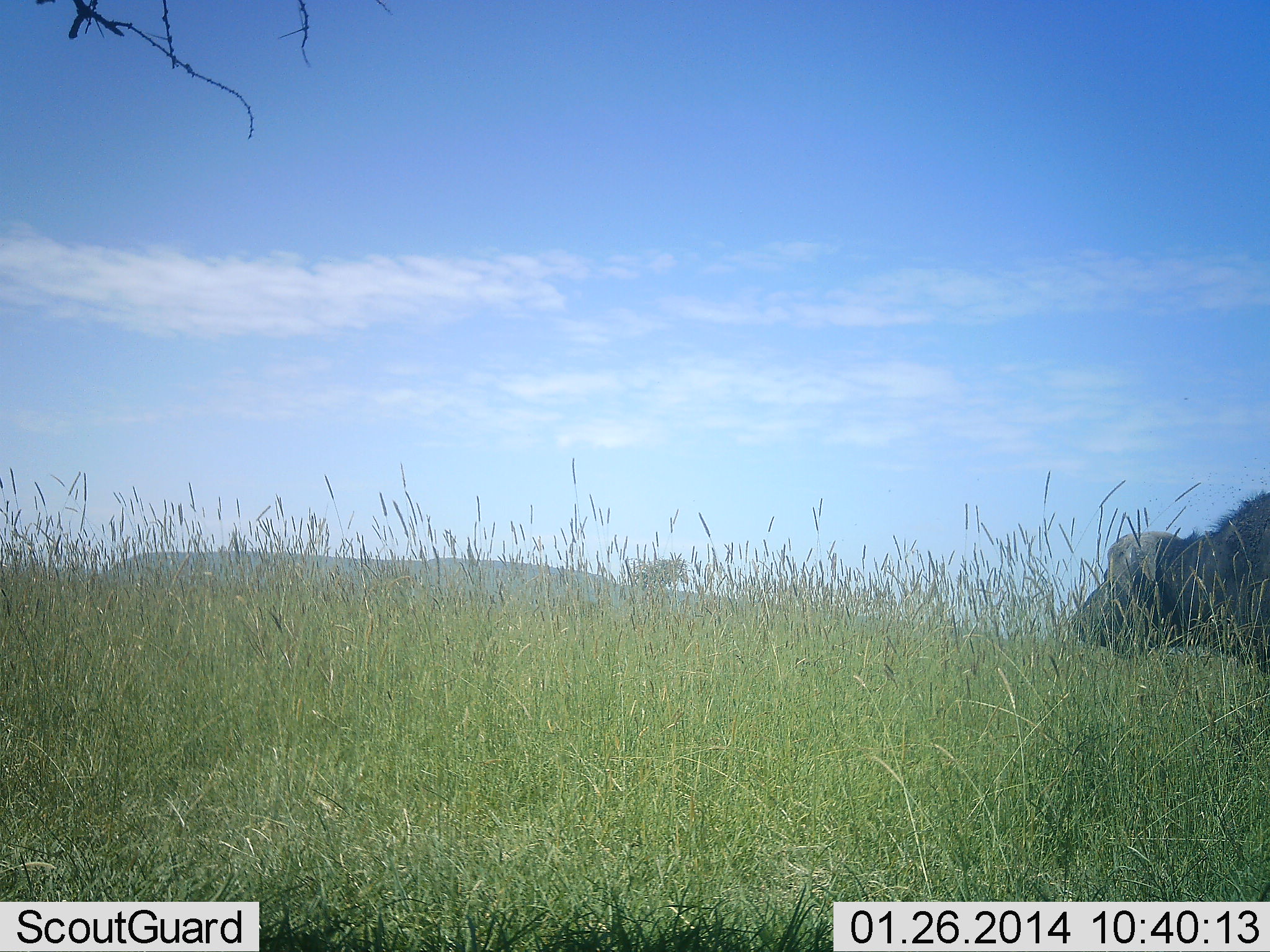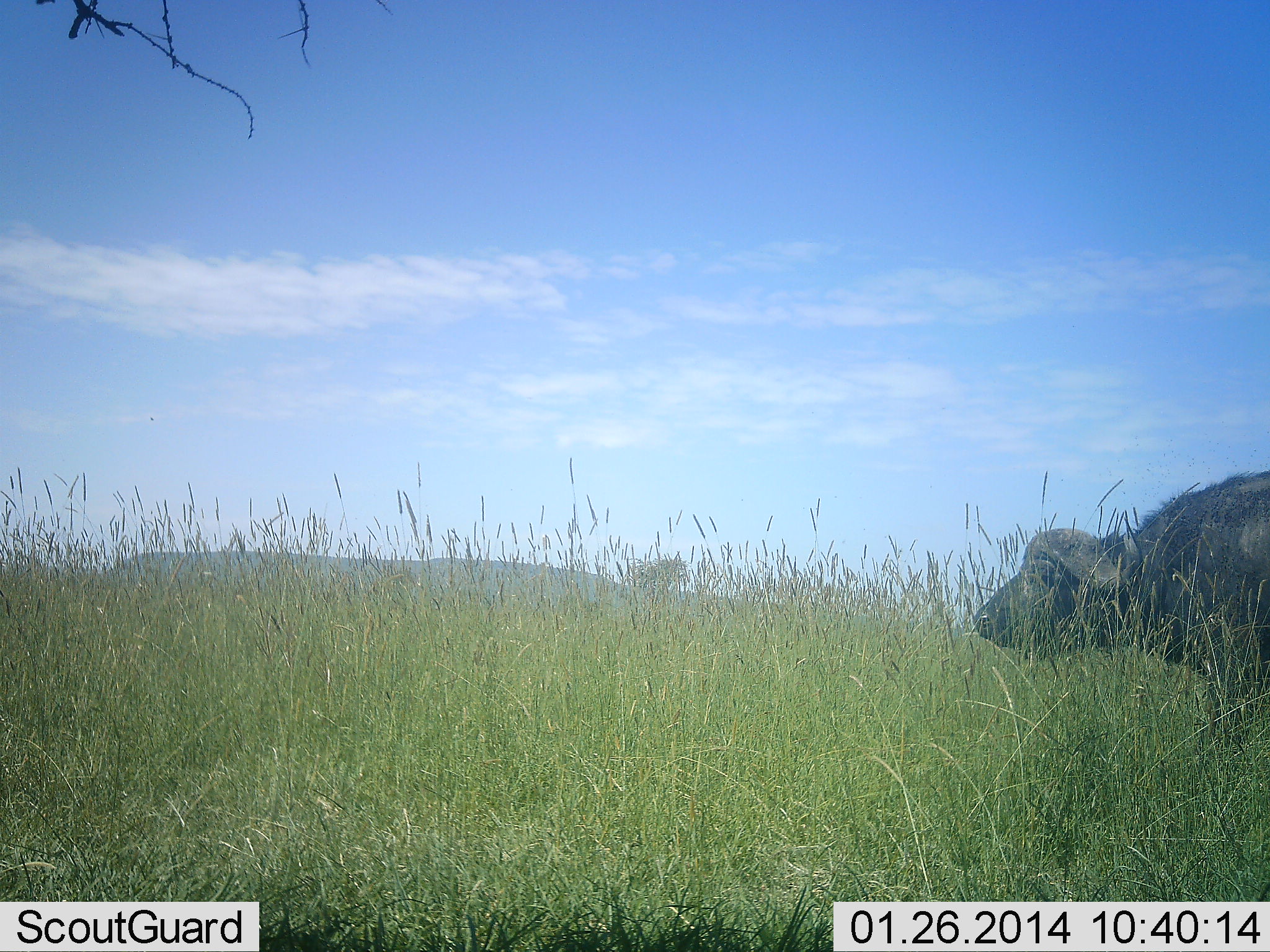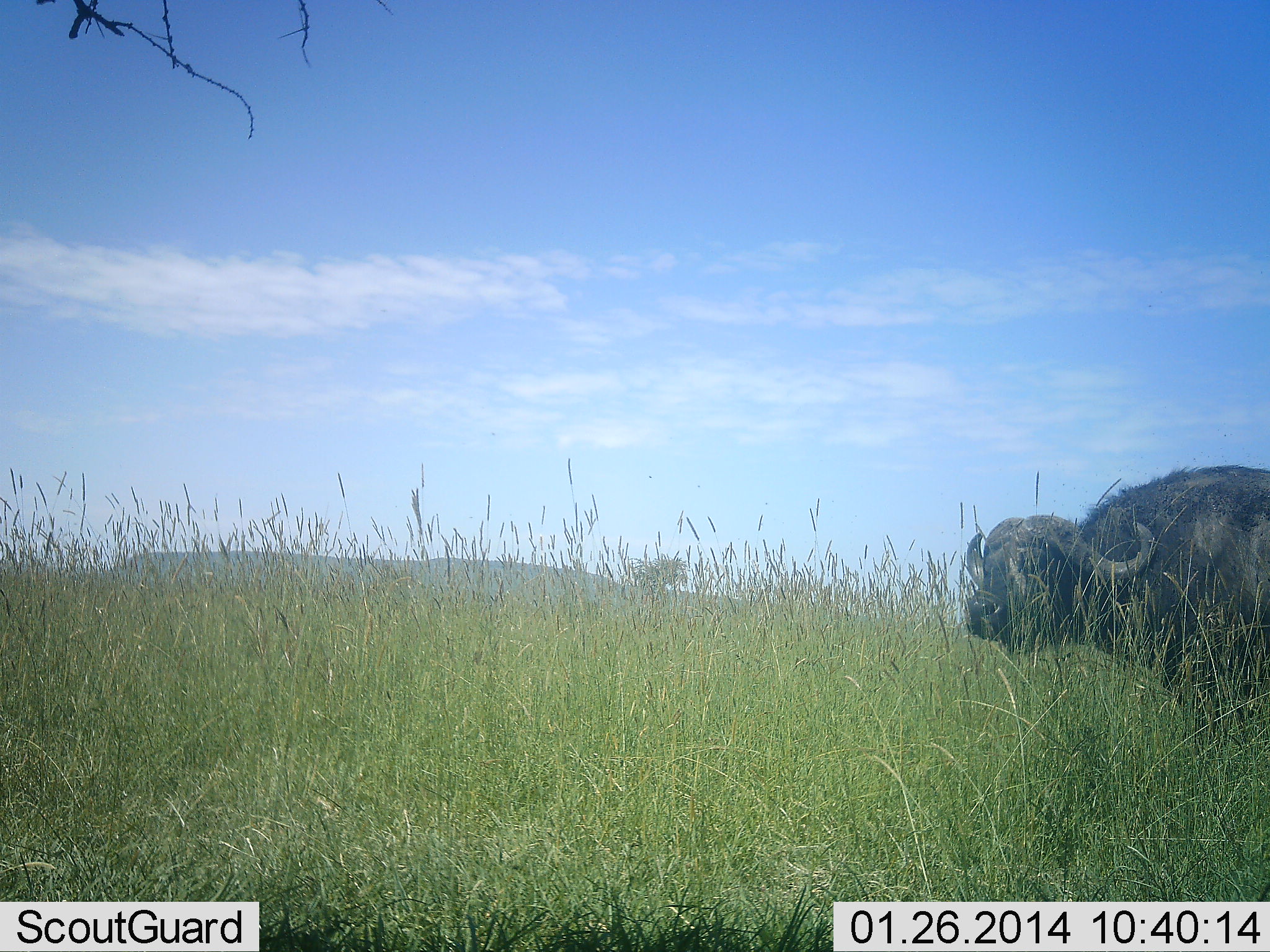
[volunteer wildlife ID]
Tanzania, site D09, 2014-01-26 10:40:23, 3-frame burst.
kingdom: Animalia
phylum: Chordata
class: Mammalia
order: Artiodactyla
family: Bovidae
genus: Syncerus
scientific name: Syncerus caffer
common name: cape buffalo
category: buffalo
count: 1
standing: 0%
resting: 0%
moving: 100%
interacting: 0%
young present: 0%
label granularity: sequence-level